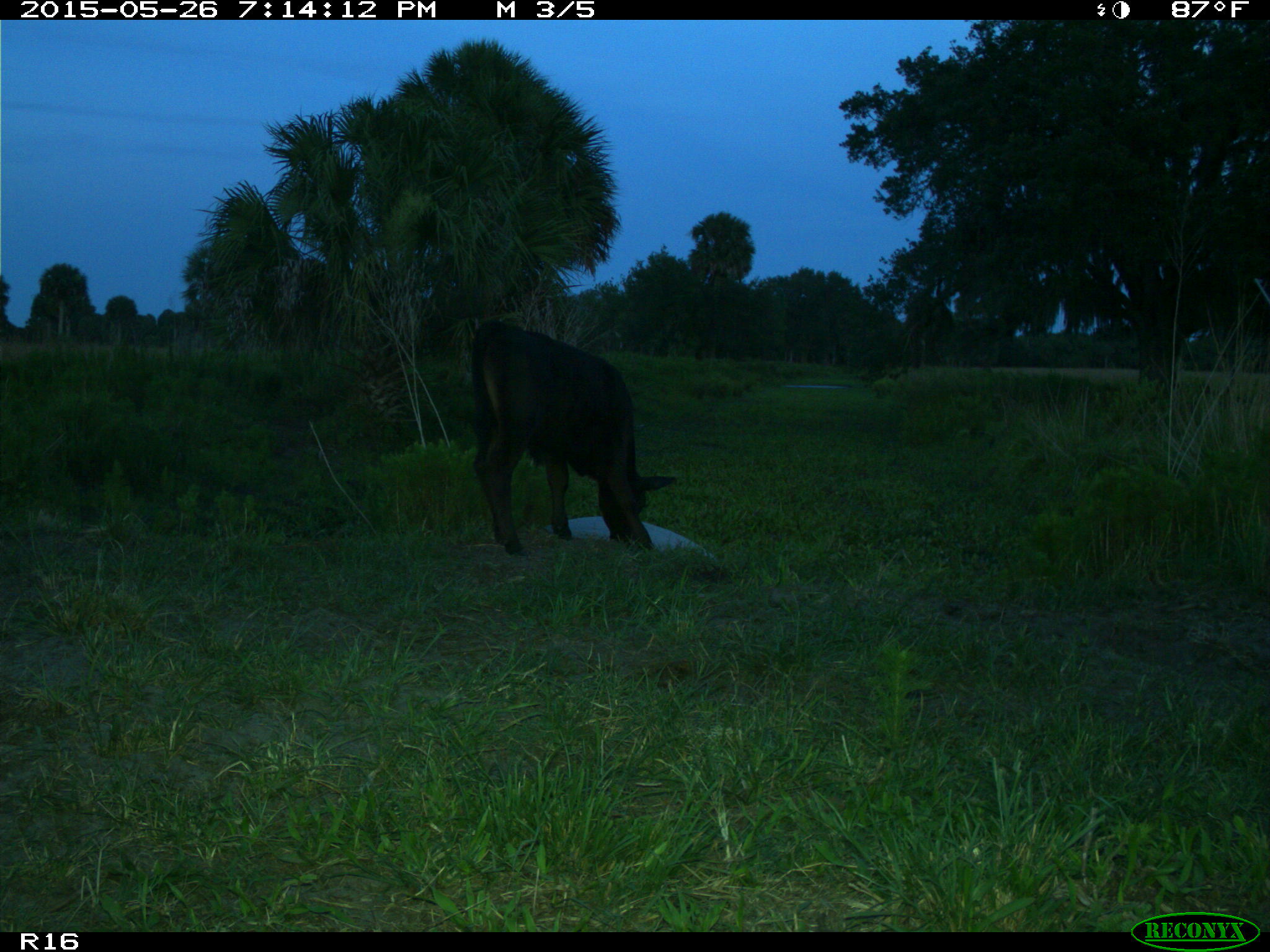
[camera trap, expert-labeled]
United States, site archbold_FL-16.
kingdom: Animalia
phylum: Chordata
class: Mammalia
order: Artiodactyla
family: Bovidae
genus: Bos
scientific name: Bos taurus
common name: domestic cow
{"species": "Bos taurus (domestic cow)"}